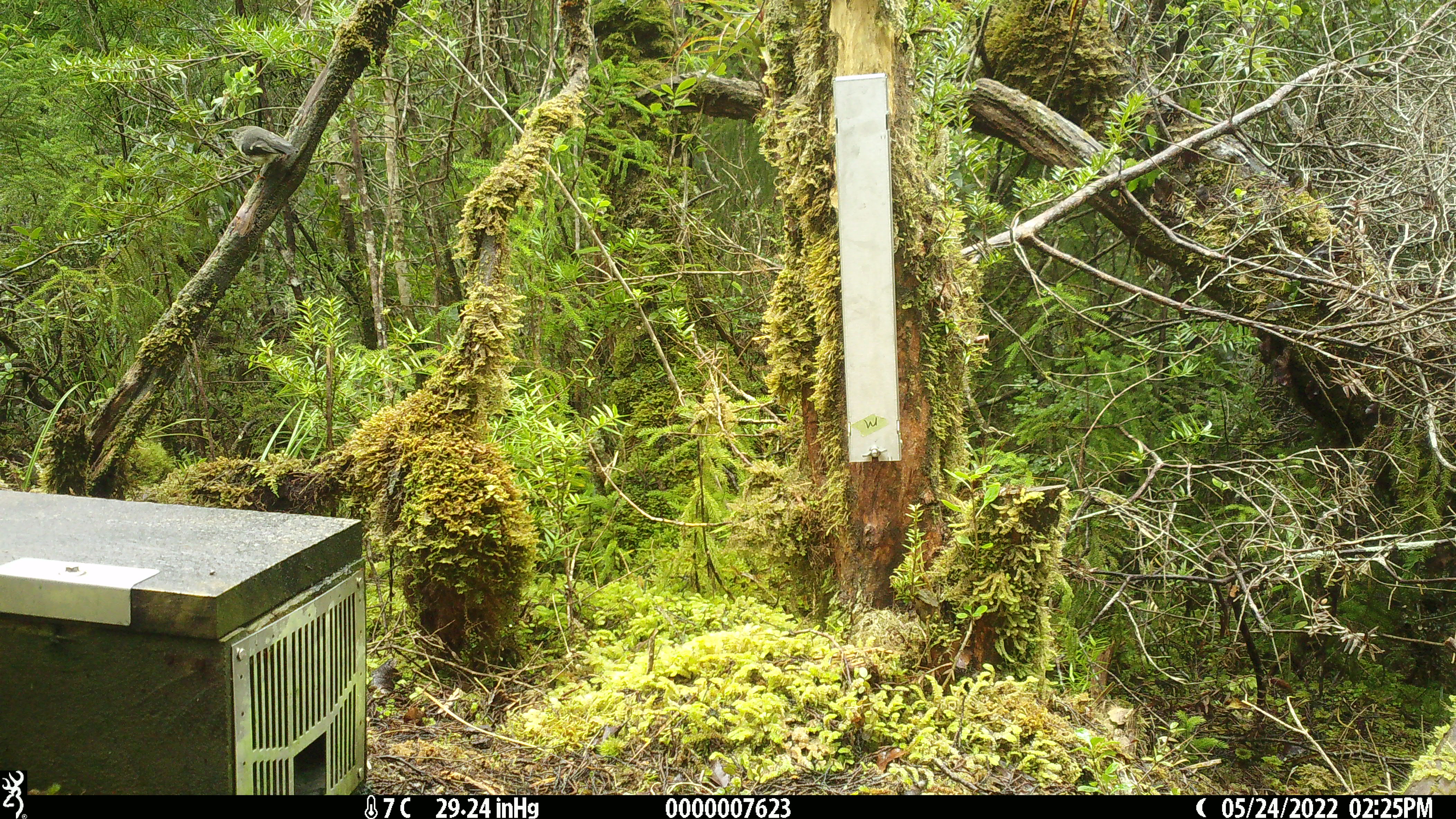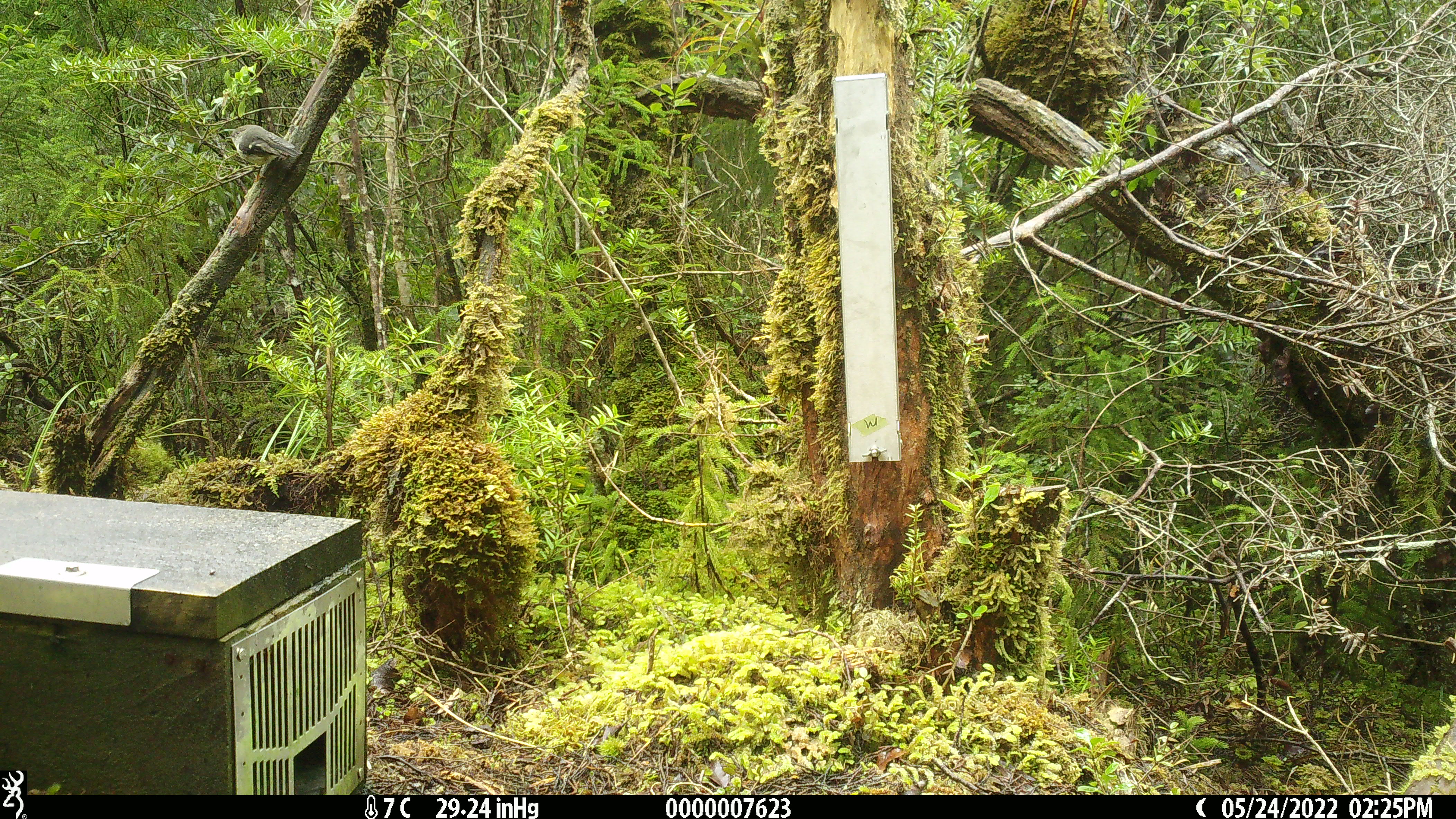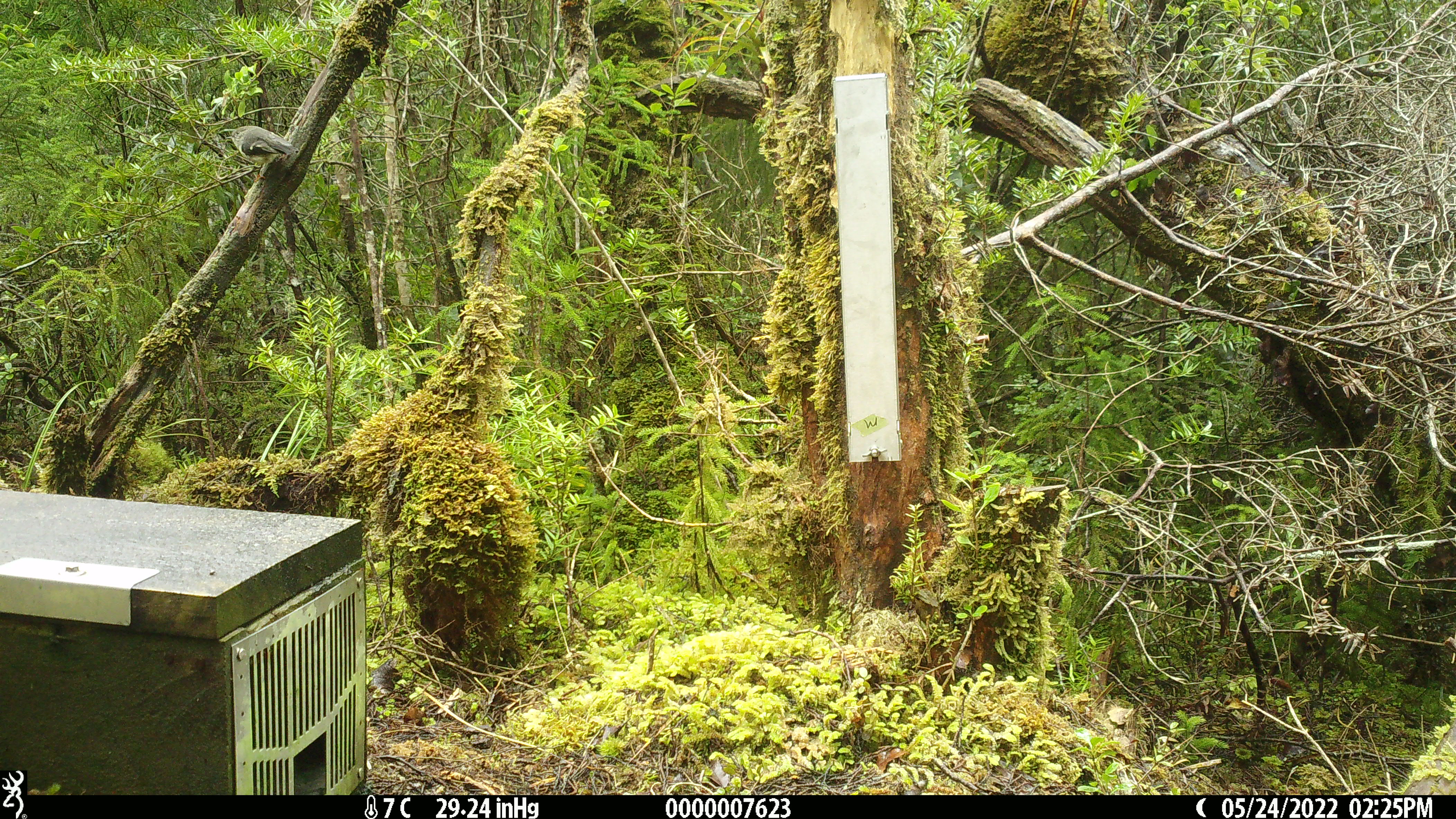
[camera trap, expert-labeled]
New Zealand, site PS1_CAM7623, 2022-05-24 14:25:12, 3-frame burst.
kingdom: Animalia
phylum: Chordata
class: Aves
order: Passeriformes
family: Petroicidae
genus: Petroica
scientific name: Petroica macrocephala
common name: tomtit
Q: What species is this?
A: Tomtit (Petroica macrocephala).